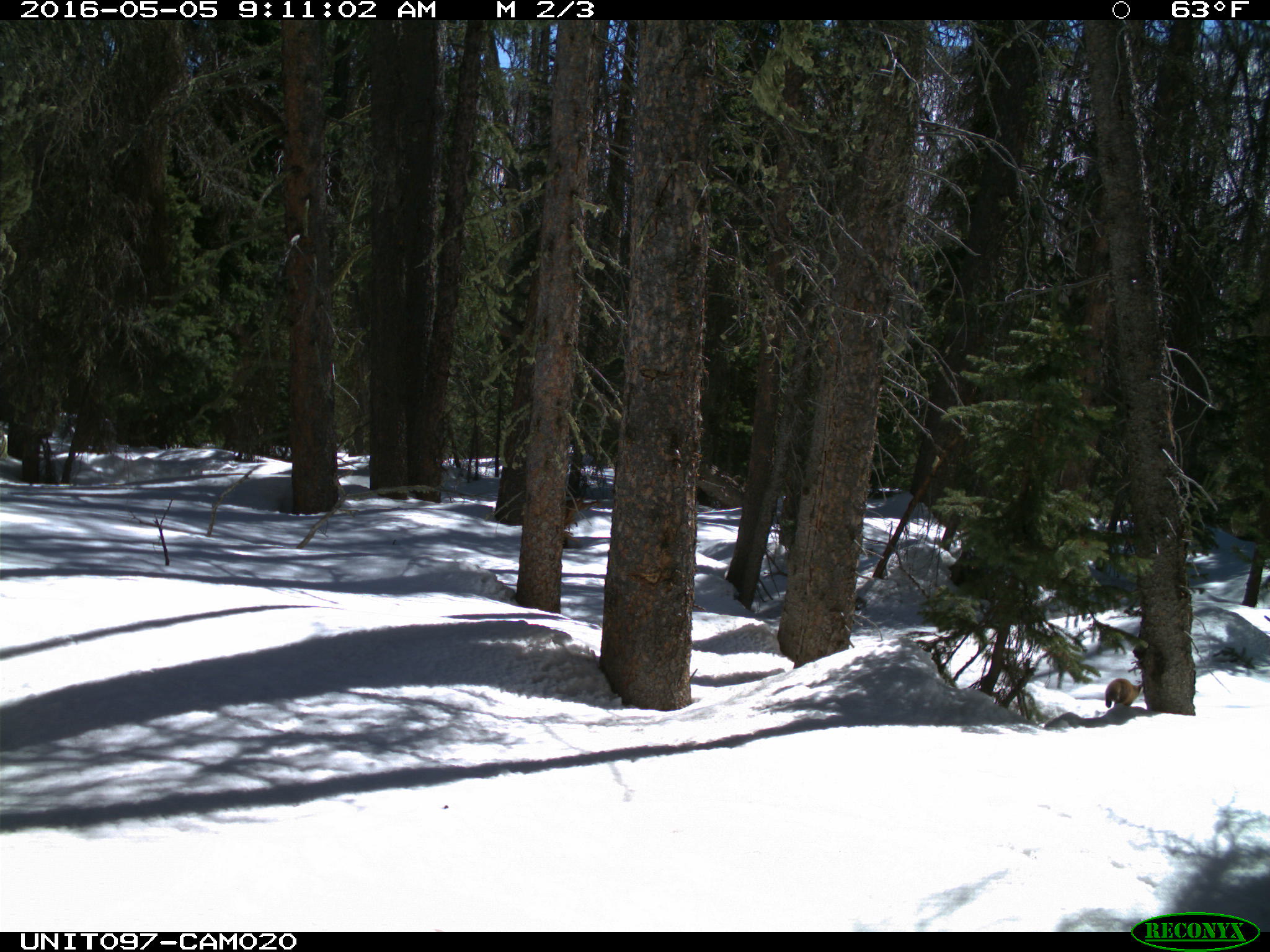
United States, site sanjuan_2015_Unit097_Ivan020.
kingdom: Animalia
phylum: Chordata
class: Mammalia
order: Carnivora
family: Mustelidae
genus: Martes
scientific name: Martes americana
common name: american marten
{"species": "Martes americana (american marten)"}